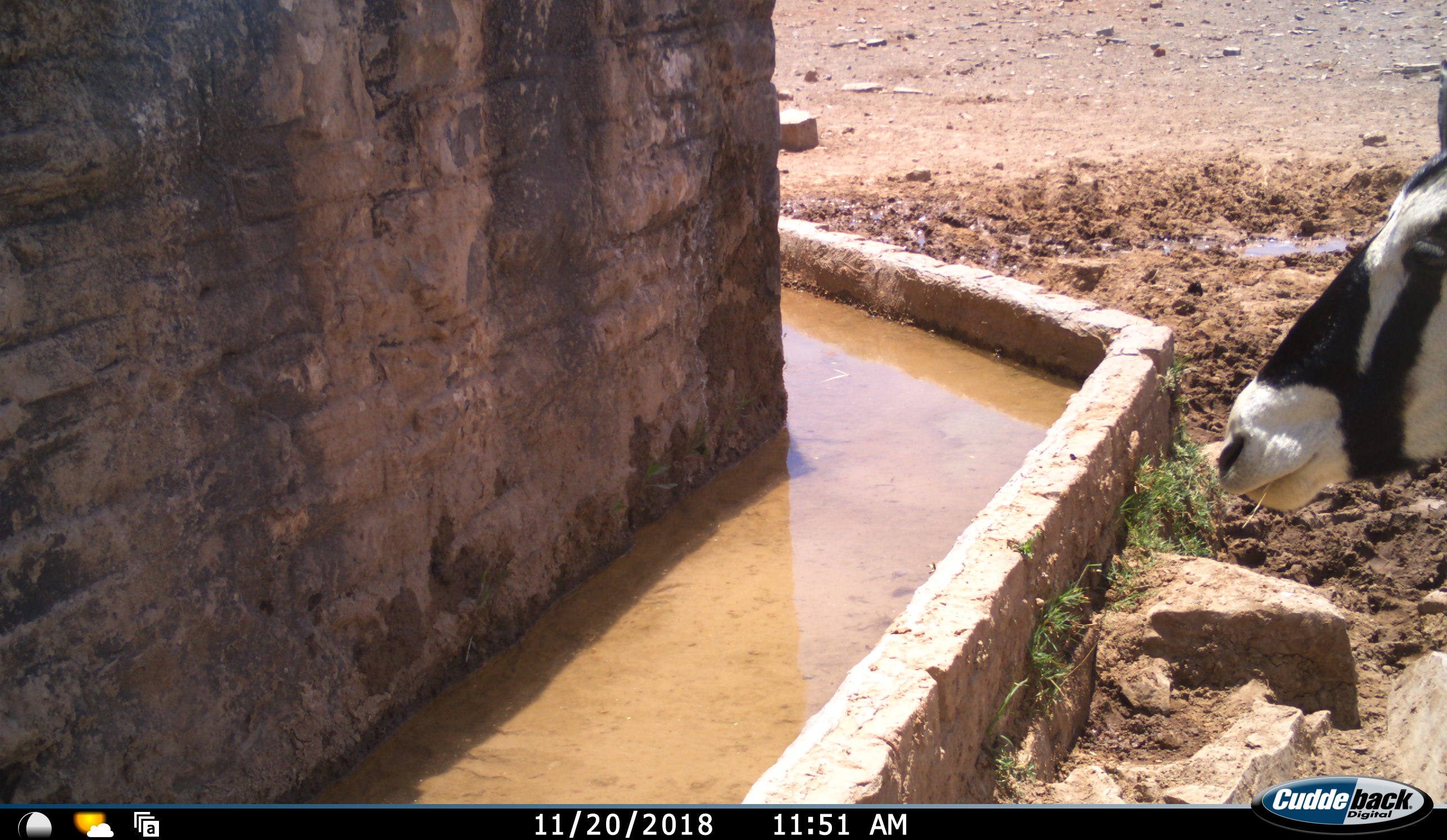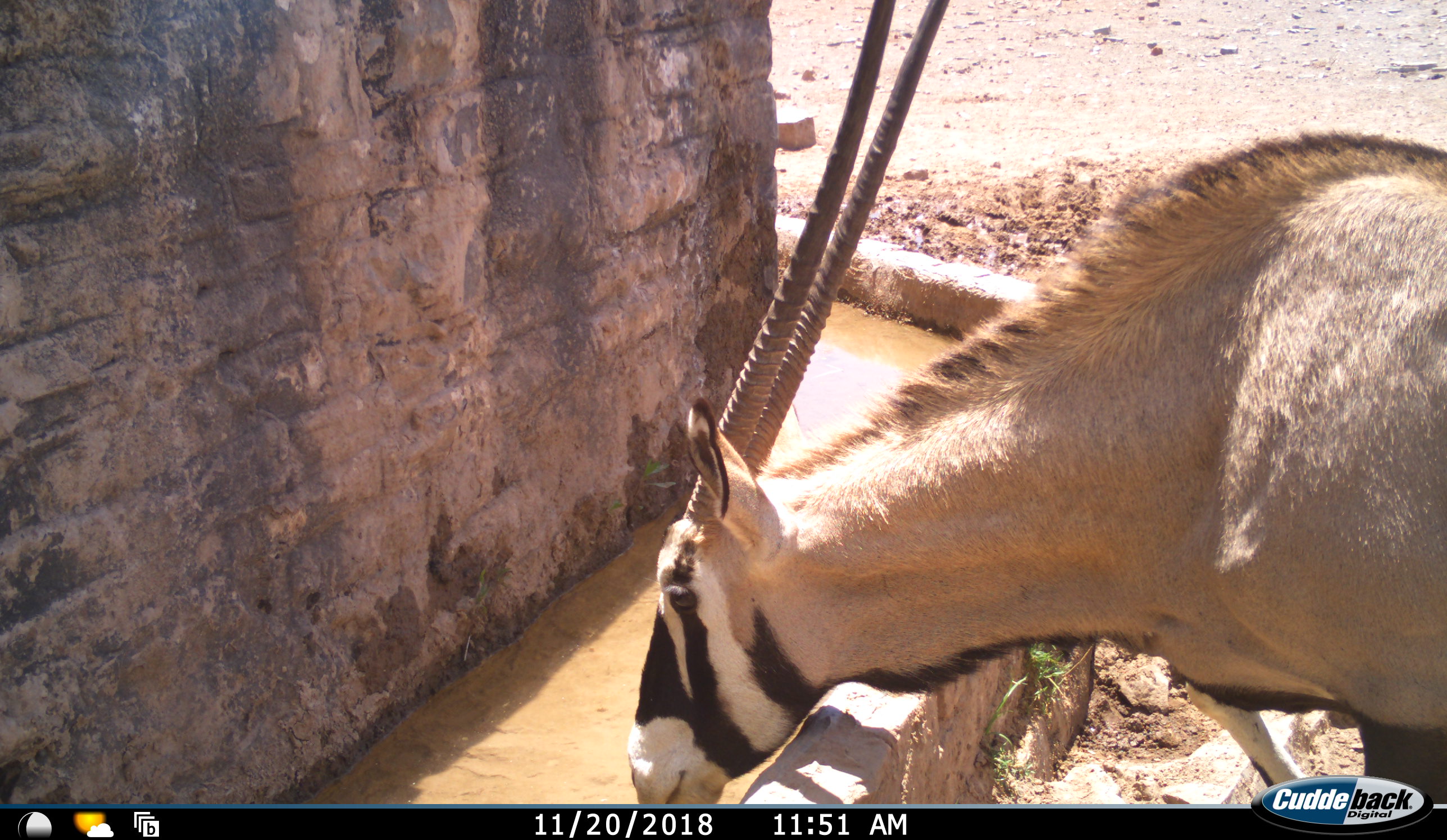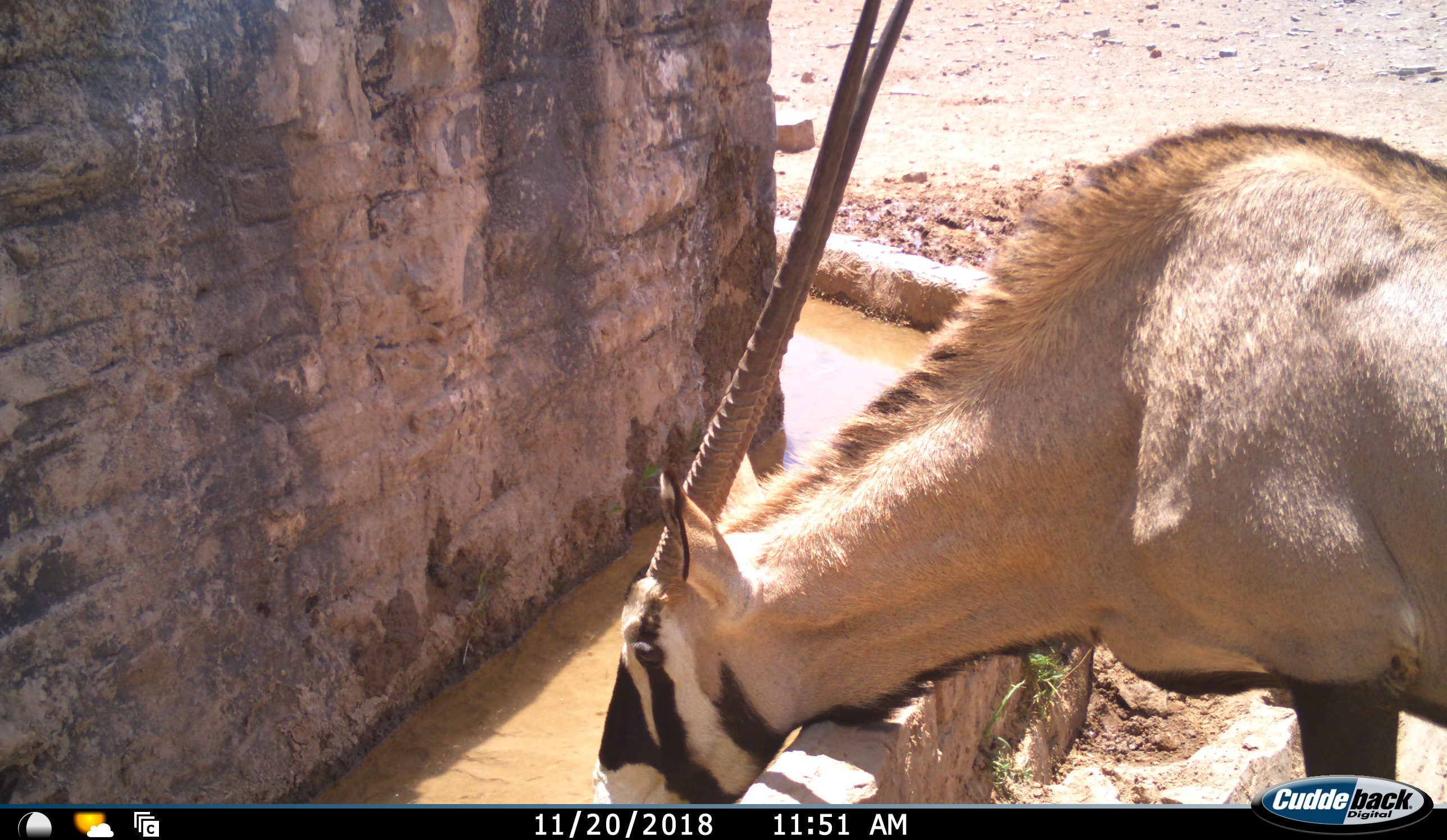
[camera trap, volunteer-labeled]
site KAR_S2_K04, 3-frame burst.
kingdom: Animalia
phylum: Chordata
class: Mammalia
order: Artiodactyla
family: Bovidae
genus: Oryx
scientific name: Oryx gazella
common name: gemsbok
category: oryx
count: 1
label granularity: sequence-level